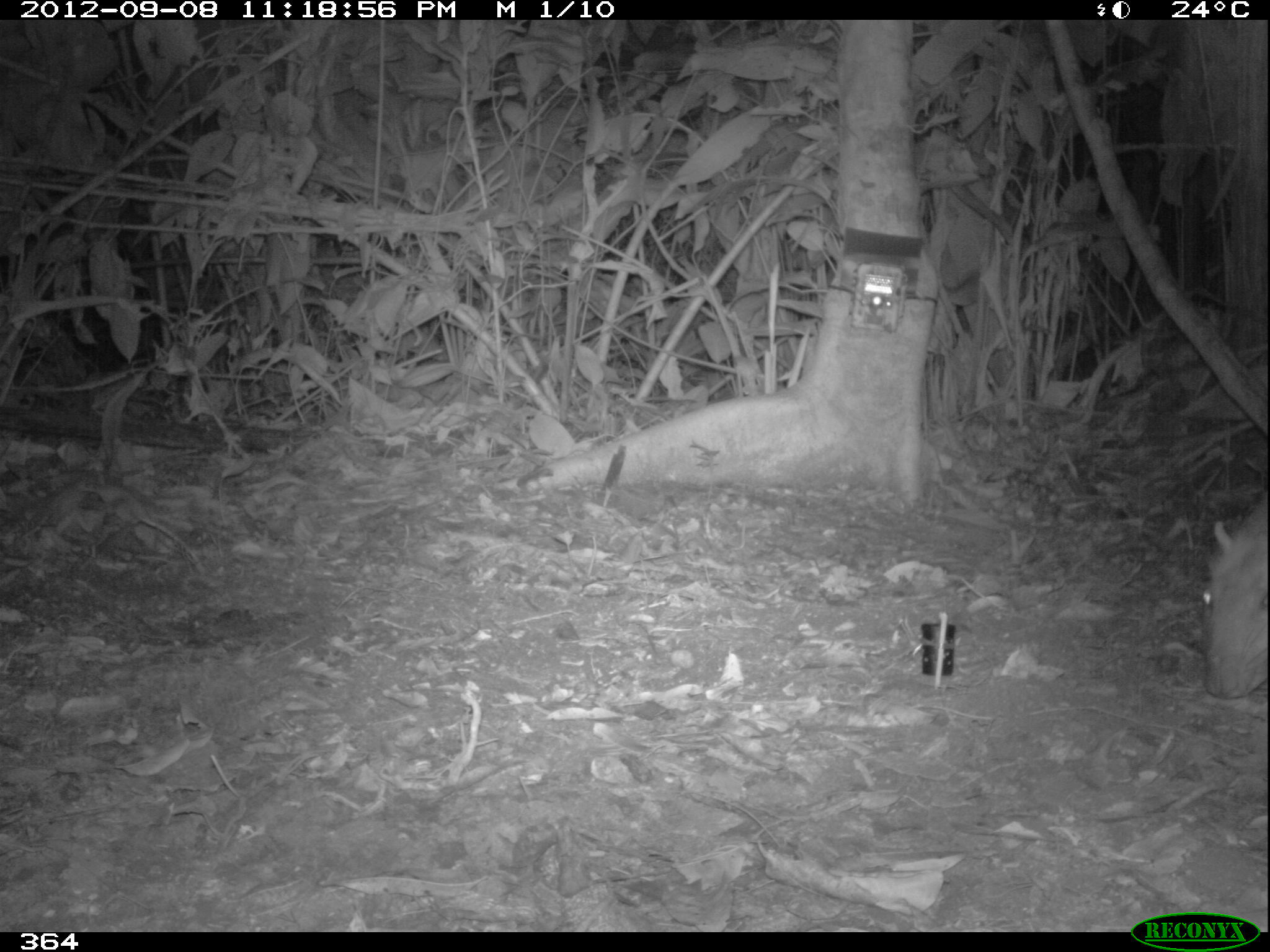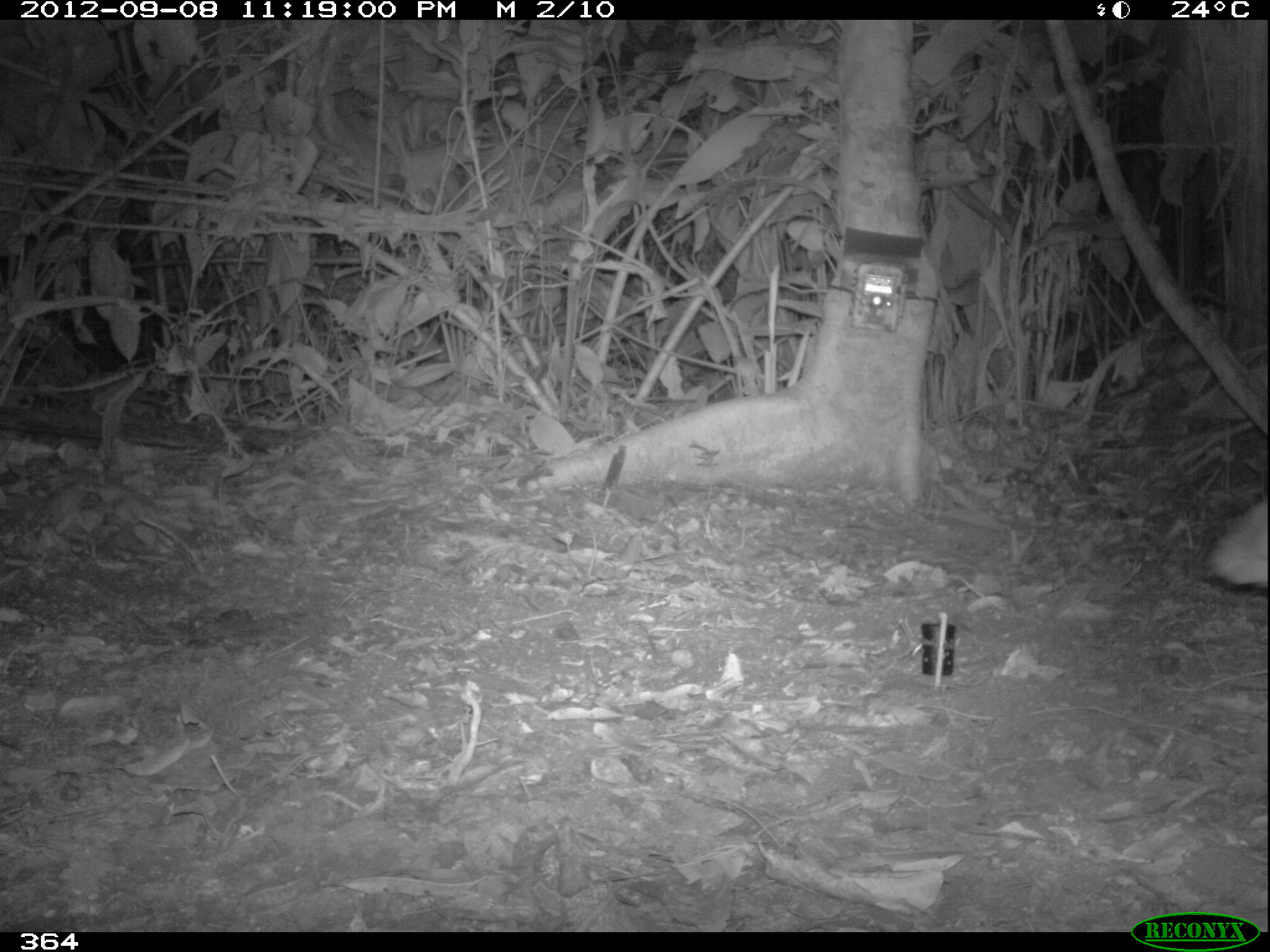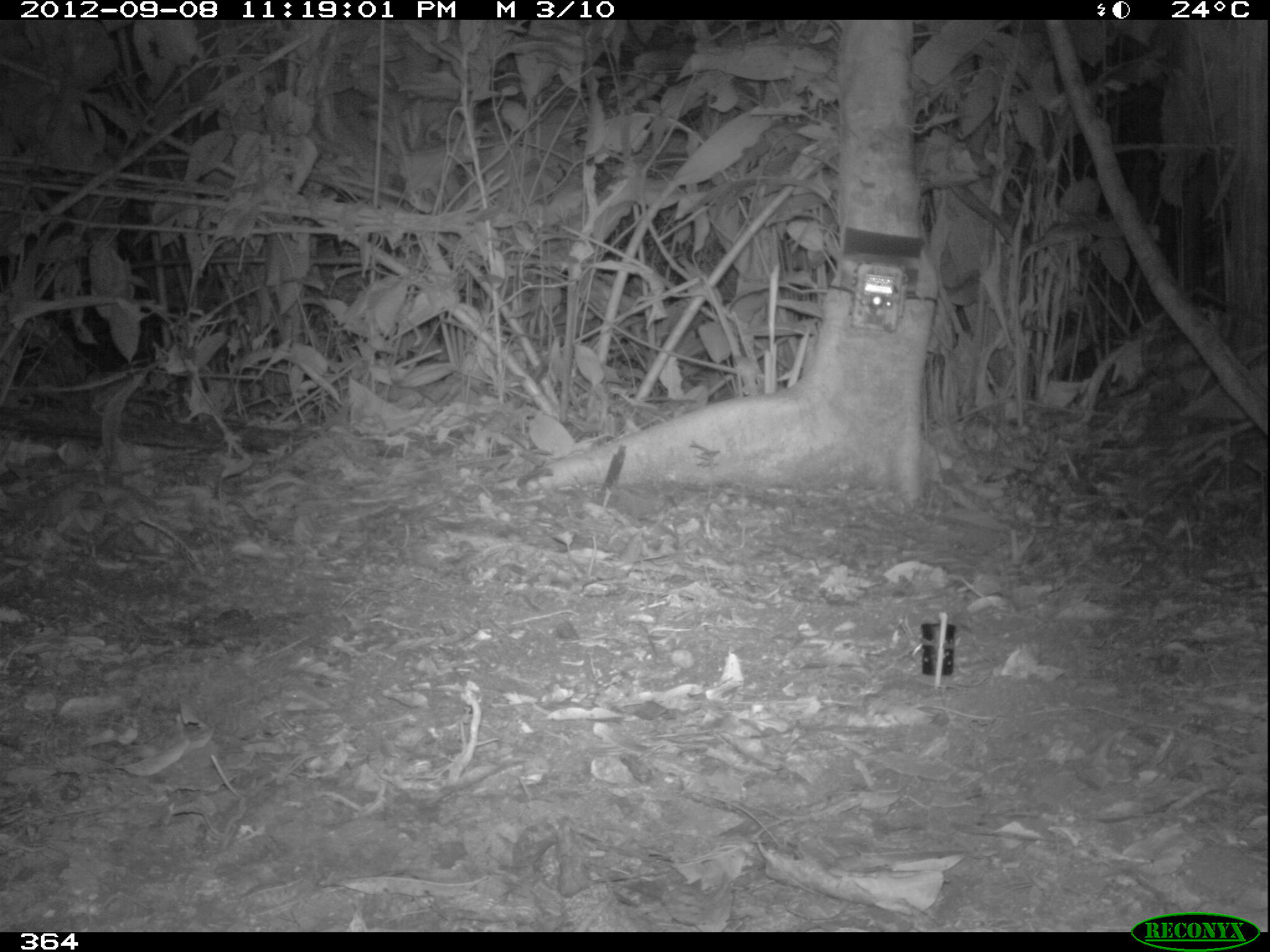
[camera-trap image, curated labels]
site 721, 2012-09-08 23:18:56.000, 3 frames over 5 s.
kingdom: Animalia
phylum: Chordata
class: Mammalia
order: Rodentia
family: Cuniculidae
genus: Cuniculus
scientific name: Cuniculus paca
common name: spotted paca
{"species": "Cuniculus paca (spotted paca)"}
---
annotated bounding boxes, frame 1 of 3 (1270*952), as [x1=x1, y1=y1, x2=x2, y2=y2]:
cuniculus paca: [x1=1197, y1=487, x2=1267, y2=700]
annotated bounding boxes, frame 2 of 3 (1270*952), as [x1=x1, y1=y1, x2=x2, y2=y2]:
cuniculus paca: [x1=1202, y1=495, x2=1267, y2=592]